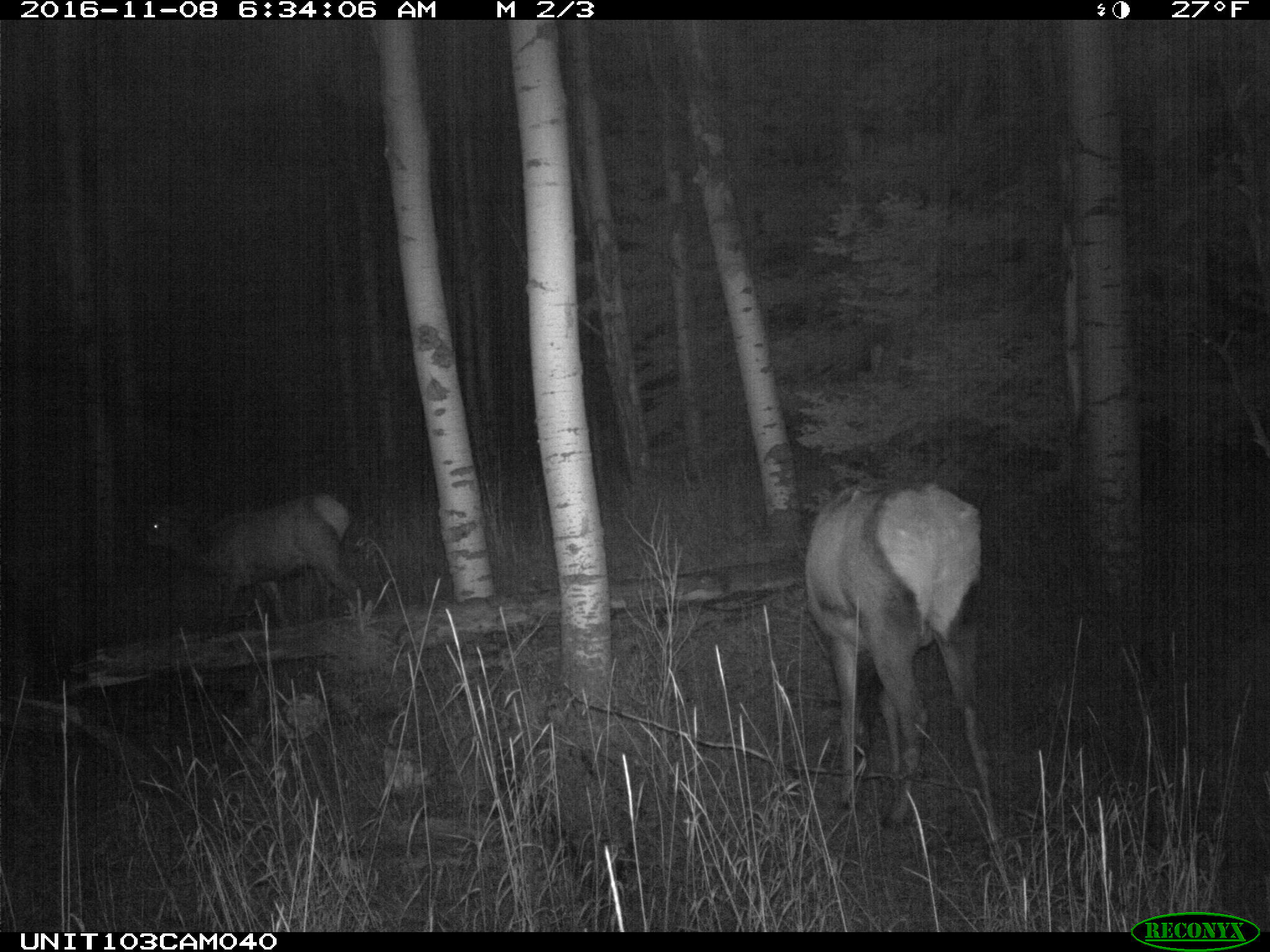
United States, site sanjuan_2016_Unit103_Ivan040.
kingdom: Animalia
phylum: Chordata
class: Mammalia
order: Artiodactyla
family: Cervidae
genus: Cervus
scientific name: Cervus elaphus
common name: red deer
Cervus elaphus (red deer).